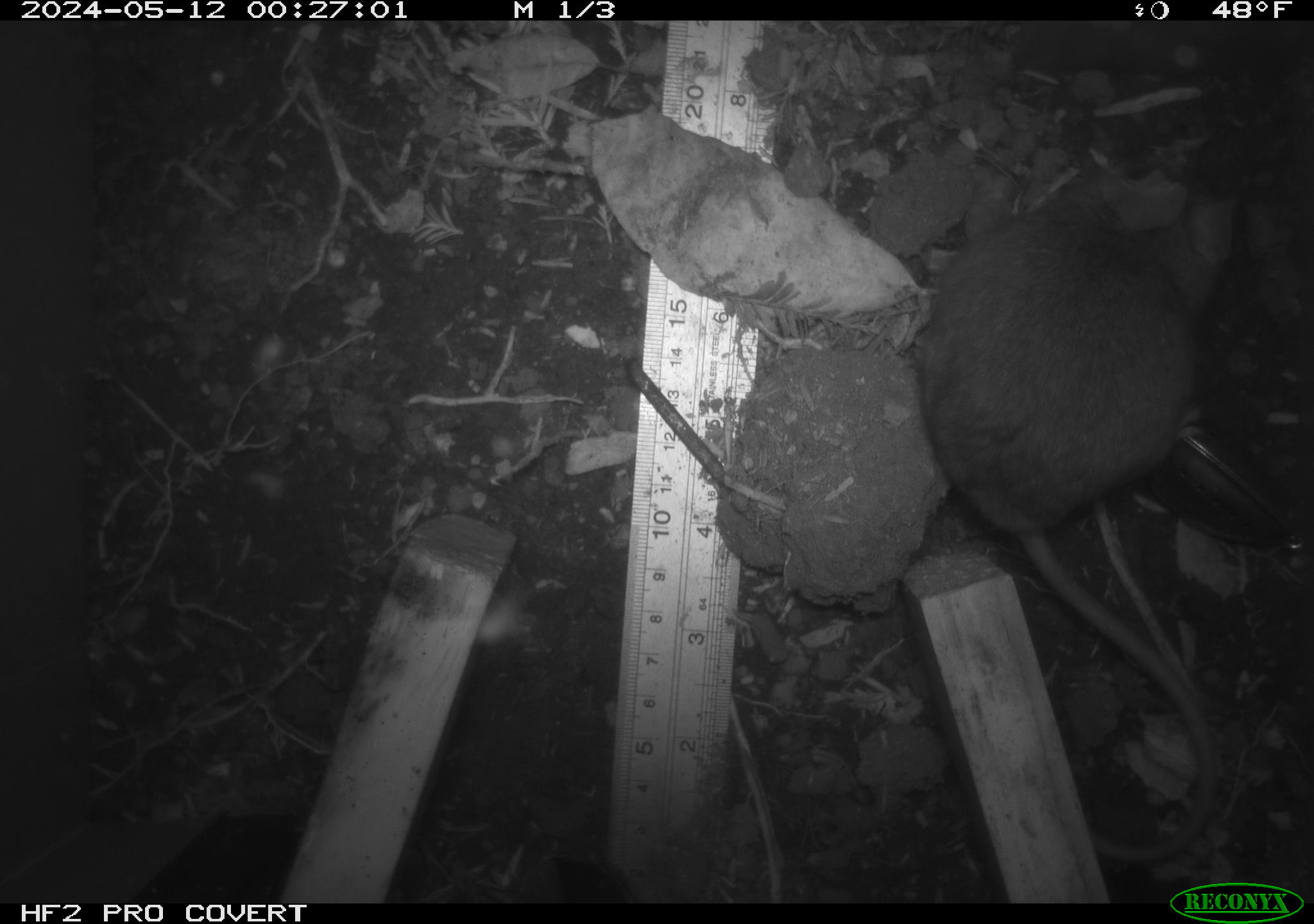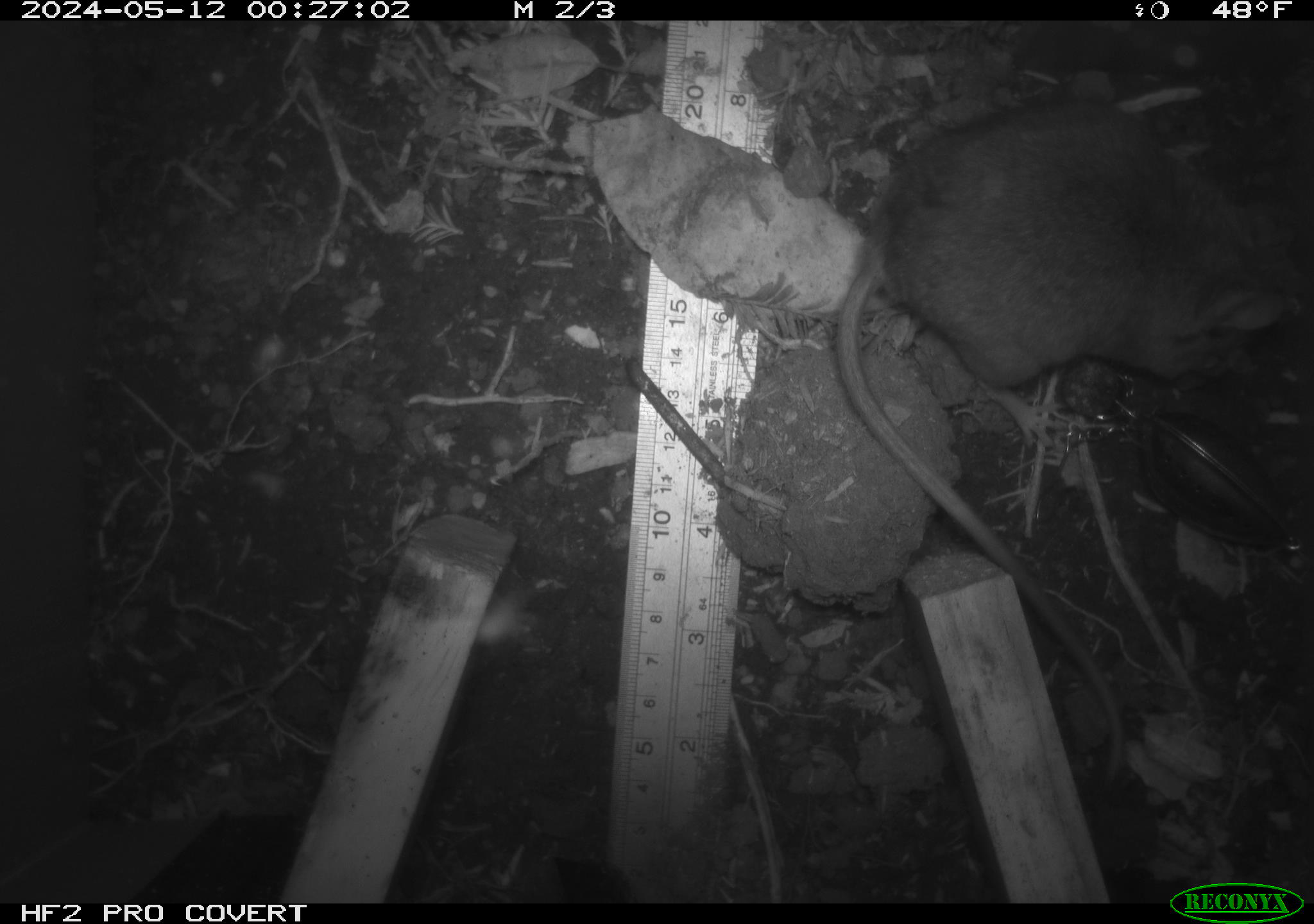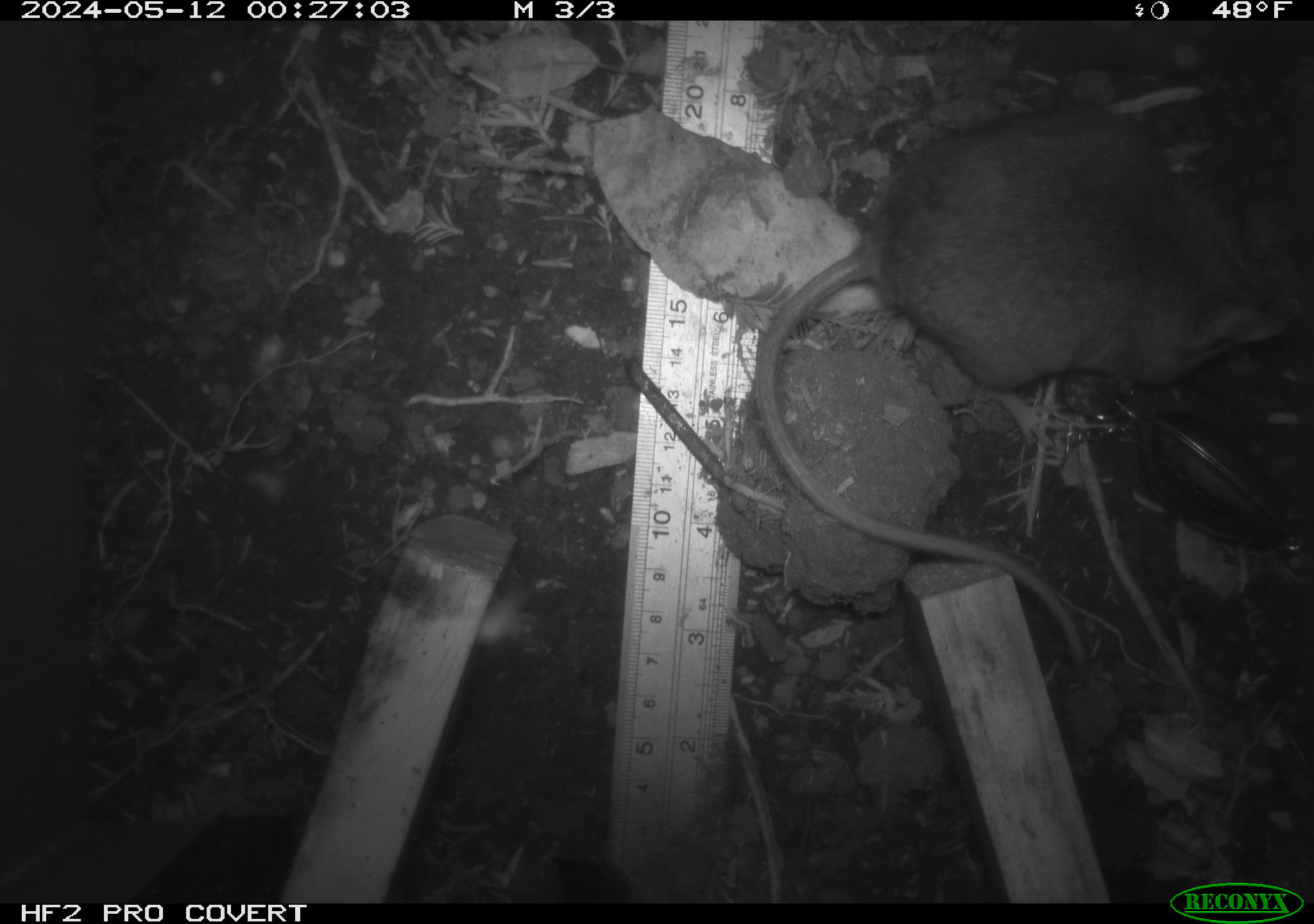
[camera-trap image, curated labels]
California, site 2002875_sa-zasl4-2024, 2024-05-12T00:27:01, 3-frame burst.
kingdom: Animalia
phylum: Chordata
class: Mammalia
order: Rodentia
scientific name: Rodentia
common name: rodent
Rodent (Rodentia).